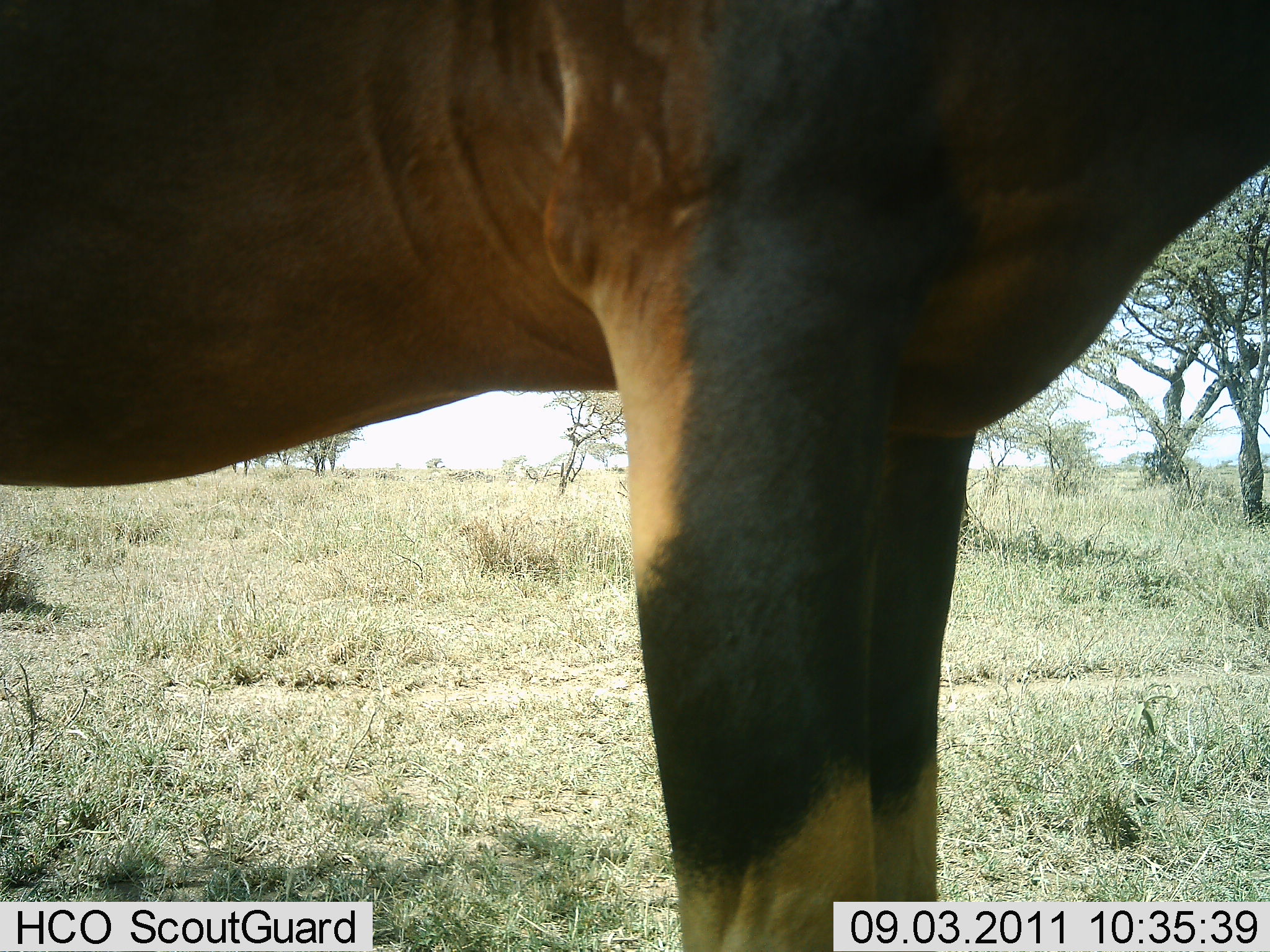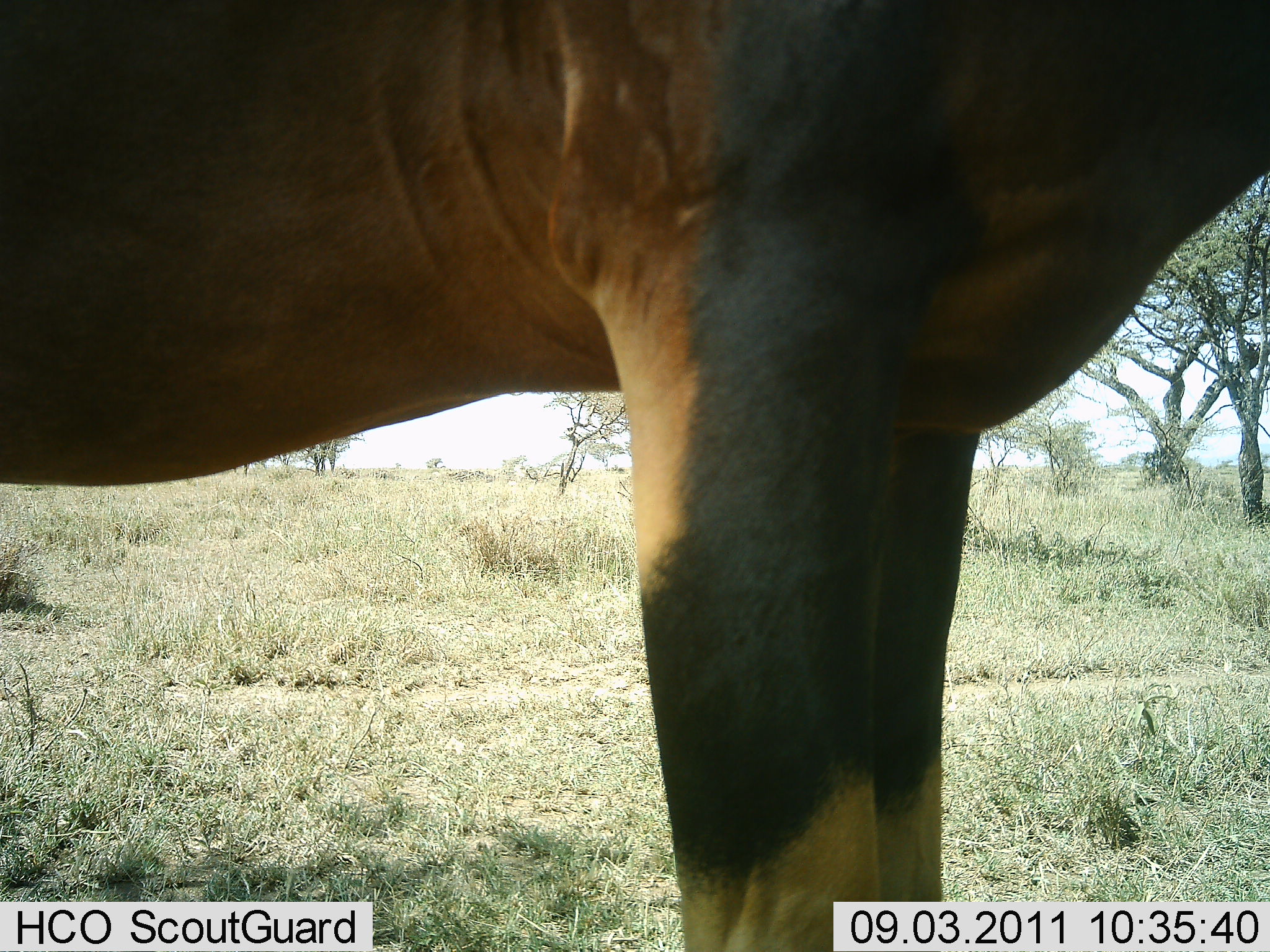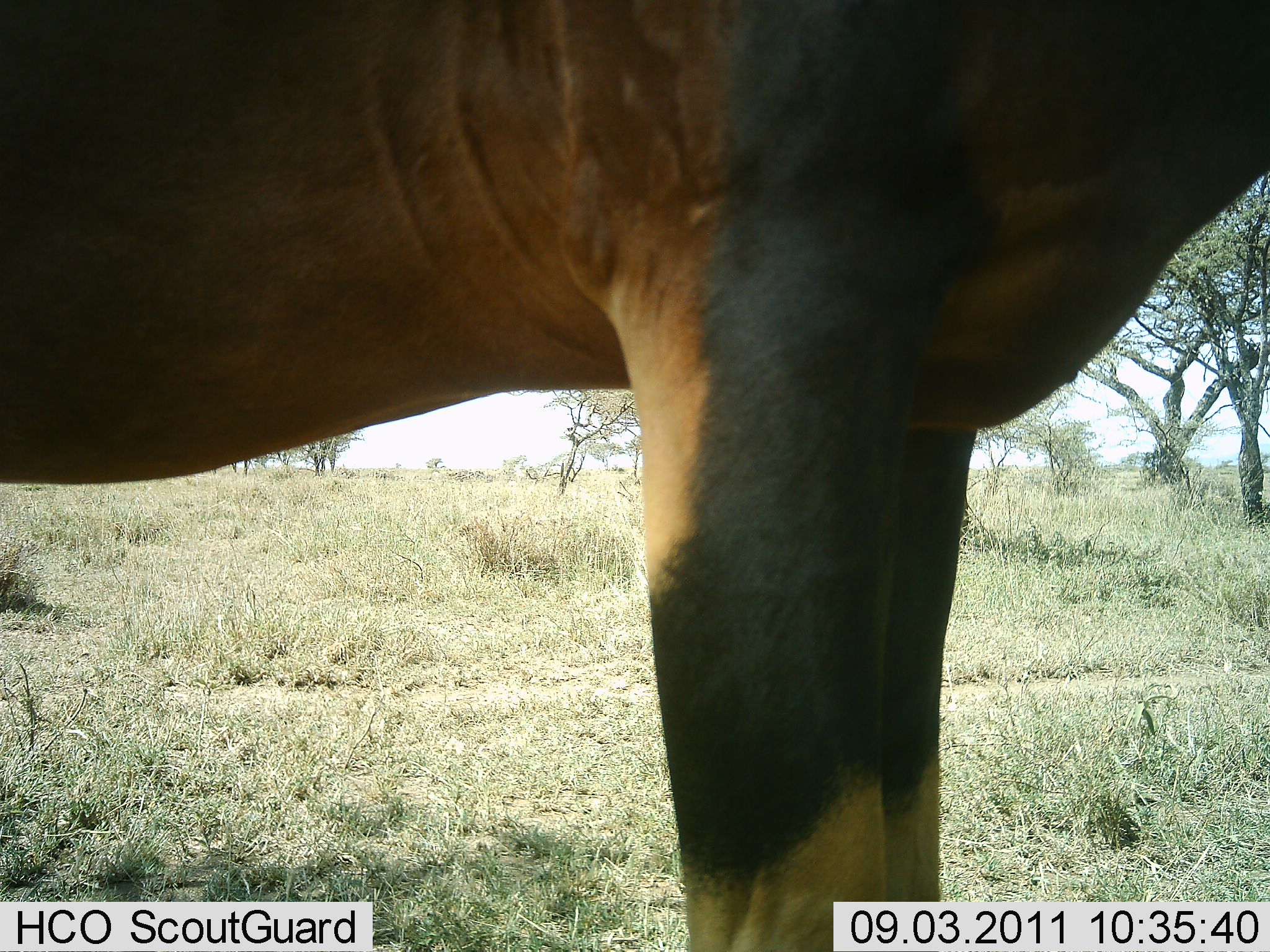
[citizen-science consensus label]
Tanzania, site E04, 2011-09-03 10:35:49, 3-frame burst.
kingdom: Animalia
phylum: Chordata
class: Mammalia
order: Artiodactyla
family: Bovidae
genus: Damaliscus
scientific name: Damaliscus lunatus jimela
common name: topi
Topi (Damaliscus lunatus jimela), count 1. Behavior (volunteer vote fractions): standing 100%, resting 0%, moving 0%, interacting 0%. Young present (vote fraction): 0%. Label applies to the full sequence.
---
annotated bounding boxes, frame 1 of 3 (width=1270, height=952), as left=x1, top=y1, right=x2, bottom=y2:
animal: left=1, top=1, right=1270, bottom=779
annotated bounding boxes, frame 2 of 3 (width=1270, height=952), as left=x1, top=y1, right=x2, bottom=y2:
animal: left=1, top=1, right=1270, bottom=863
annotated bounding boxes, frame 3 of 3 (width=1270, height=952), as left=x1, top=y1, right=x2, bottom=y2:
animal: left=2, top=0, right=1269, bottom=864